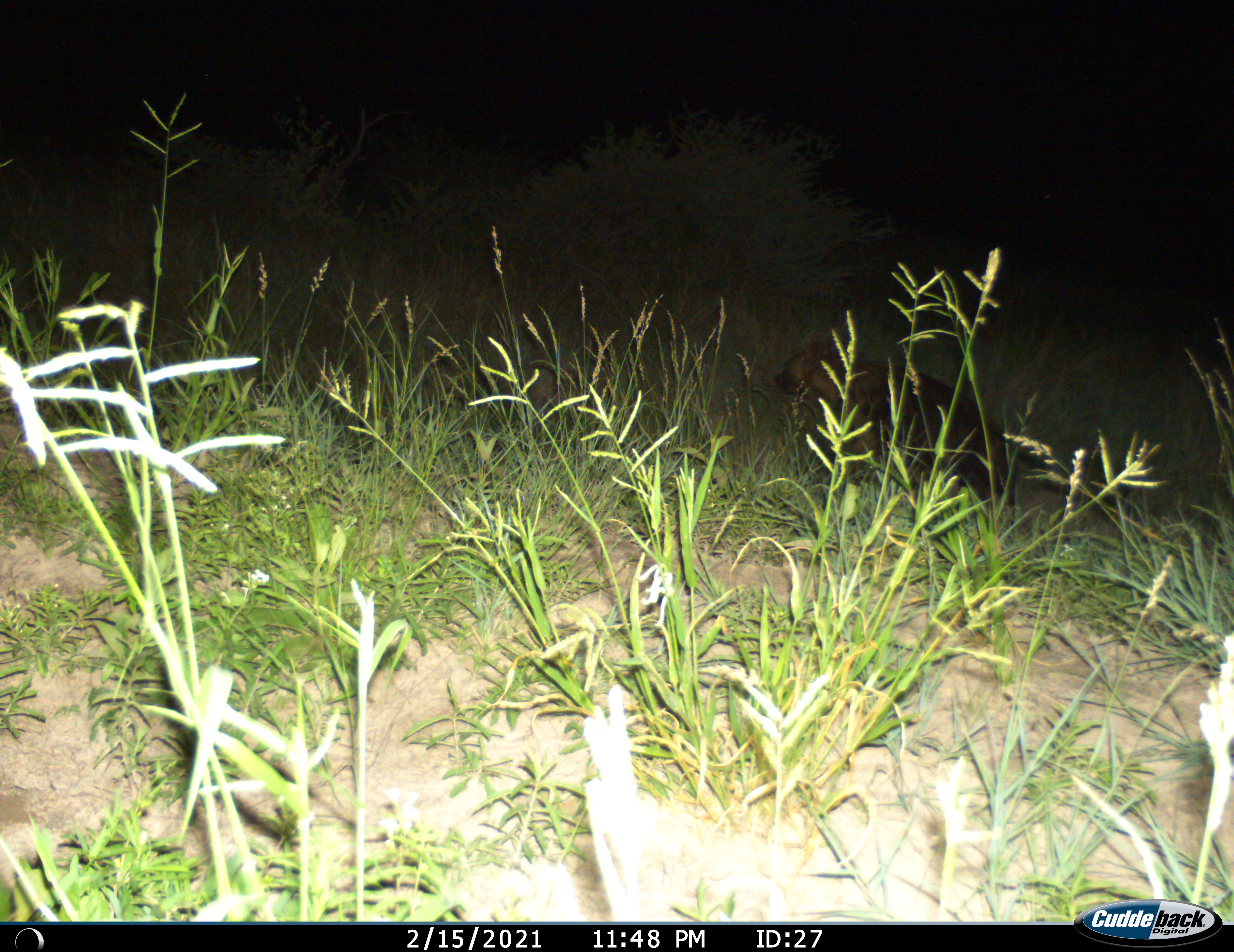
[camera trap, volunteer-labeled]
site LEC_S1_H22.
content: unidentified animal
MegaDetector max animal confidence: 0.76